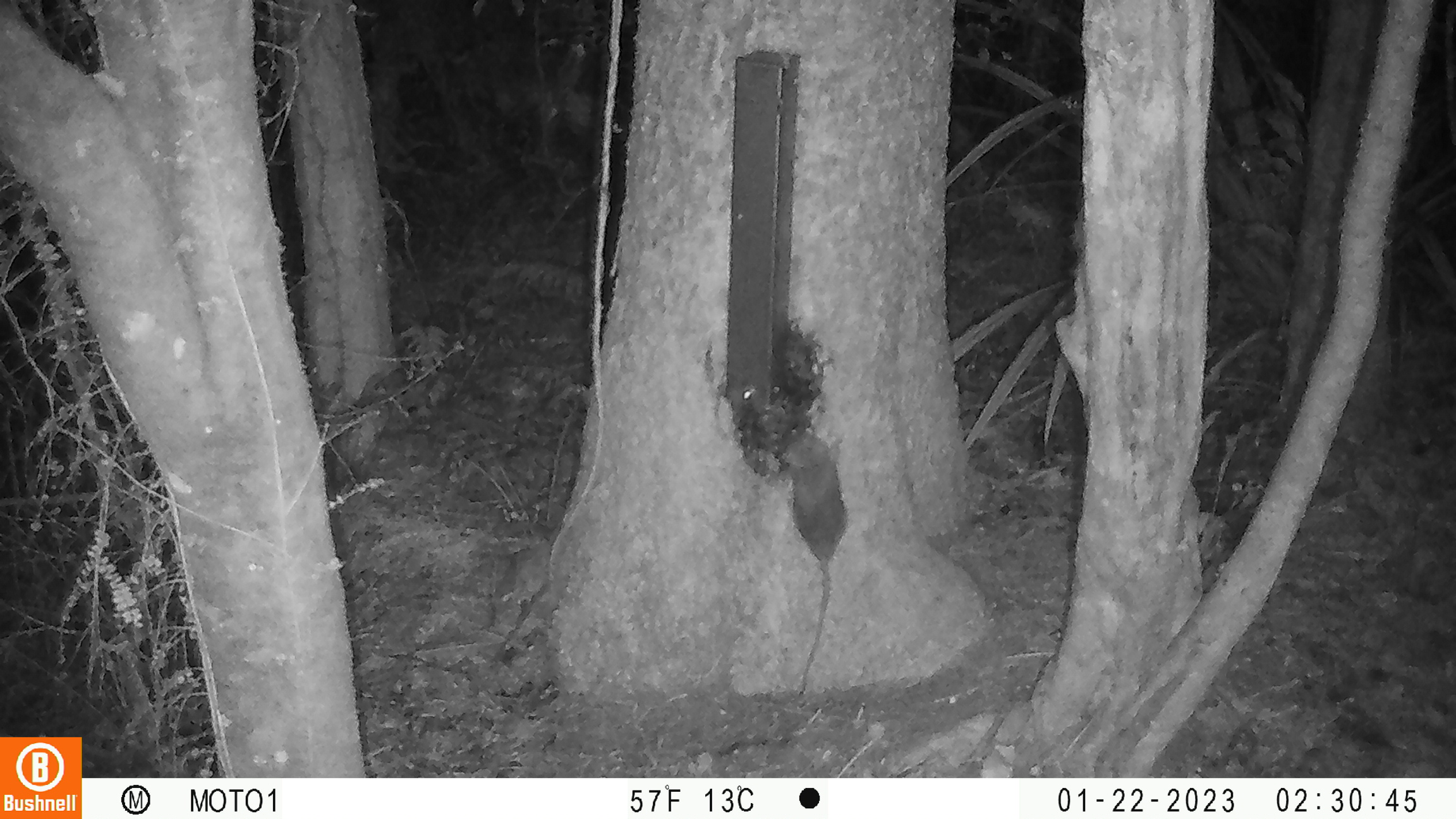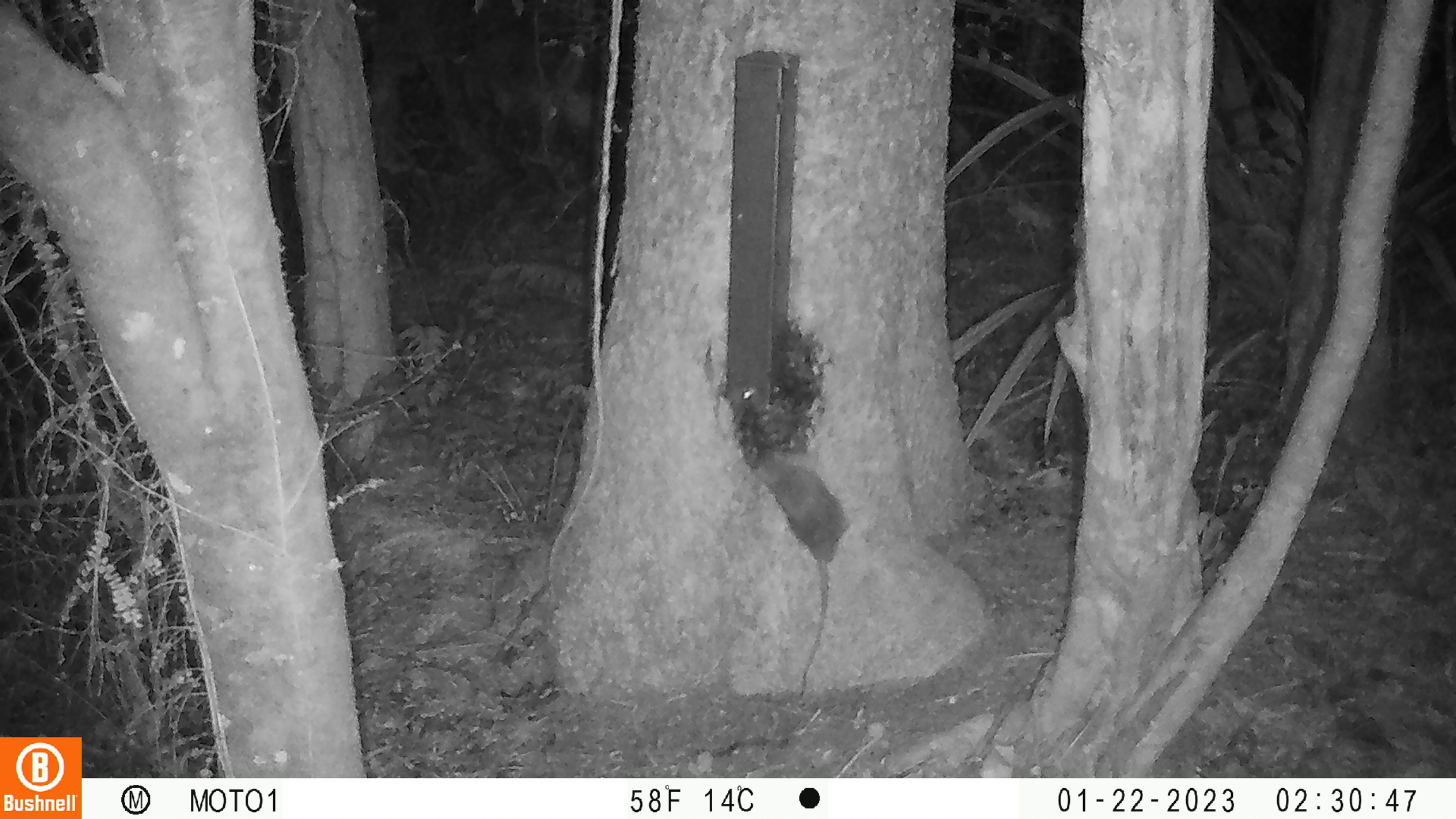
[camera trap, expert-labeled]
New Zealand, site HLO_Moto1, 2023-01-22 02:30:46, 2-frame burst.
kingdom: Animalia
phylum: Chordata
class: Mammalia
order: Rodentia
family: Muridae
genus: Rattus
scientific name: Rattus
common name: rat